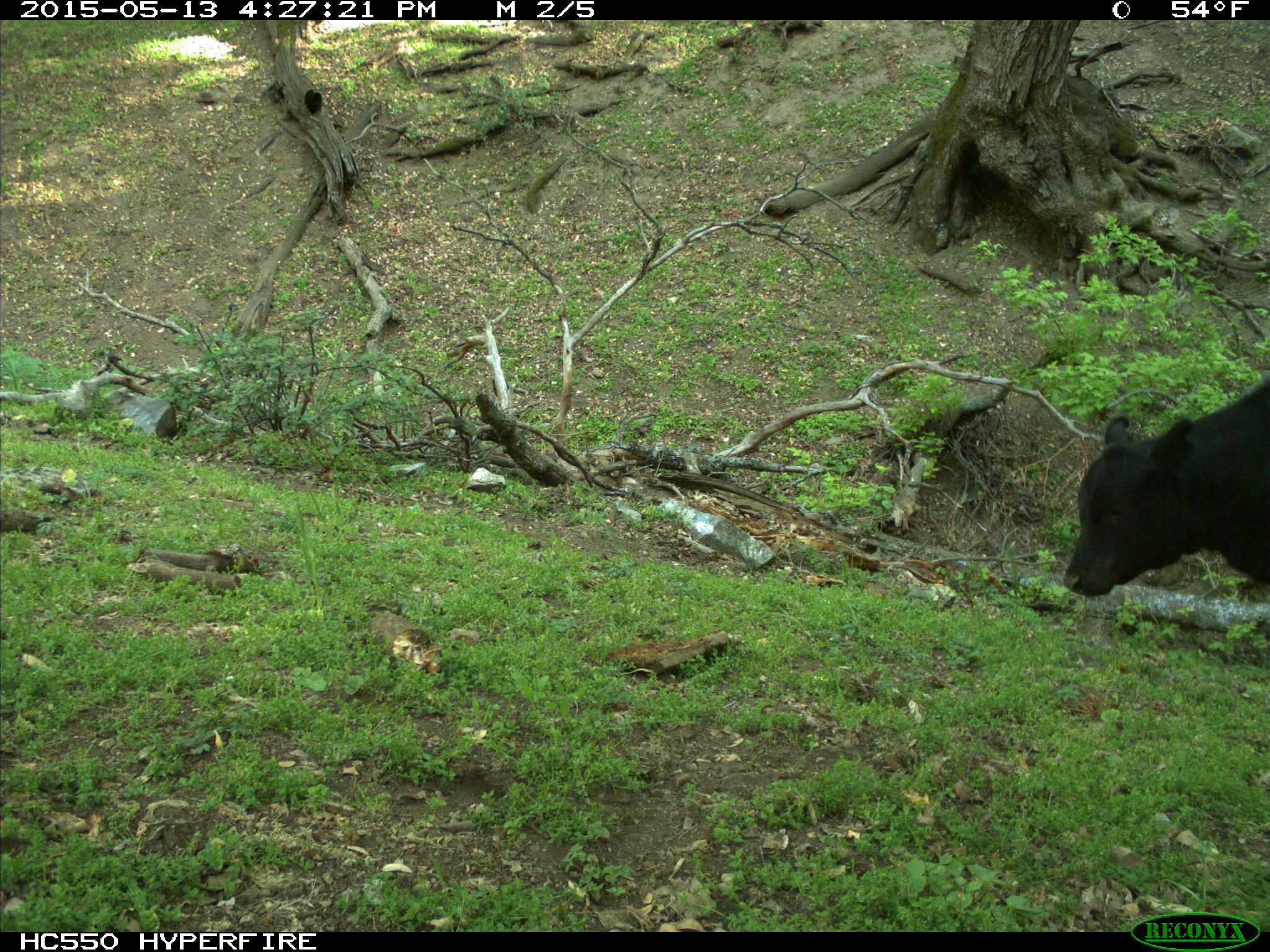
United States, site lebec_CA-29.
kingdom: Animalia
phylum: Chordata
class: Mammalia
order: Artiodactyla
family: Bovidae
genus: Bos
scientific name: Bos taurus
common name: domestic cow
Bos taurus (domestic cow).